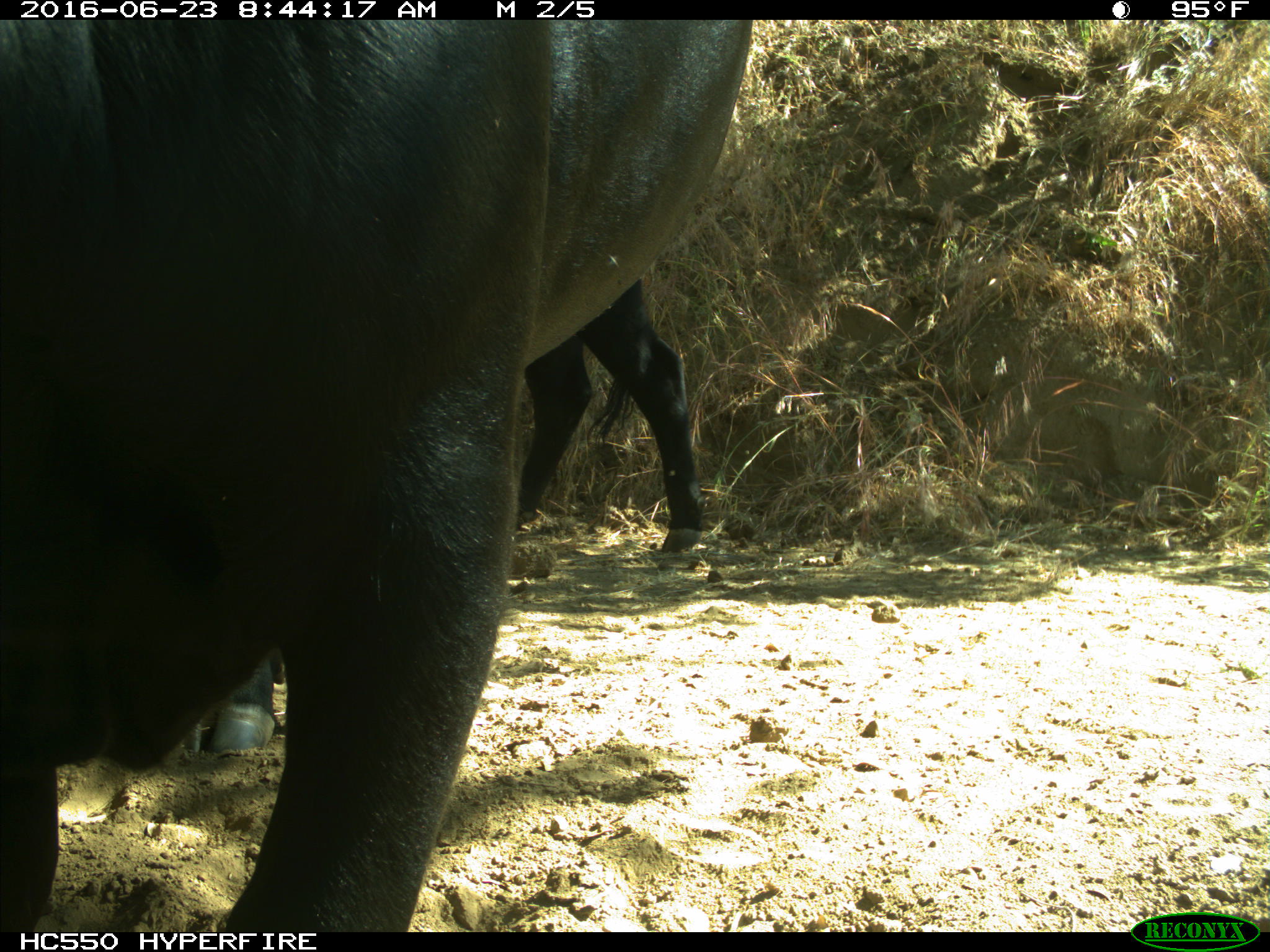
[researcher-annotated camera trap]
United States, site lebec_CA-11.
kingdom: Animalia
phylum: Chordata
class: Mammalia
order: Artiodactyla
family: Bovidae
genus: Bos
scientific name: Bos taurus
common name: domestic cow